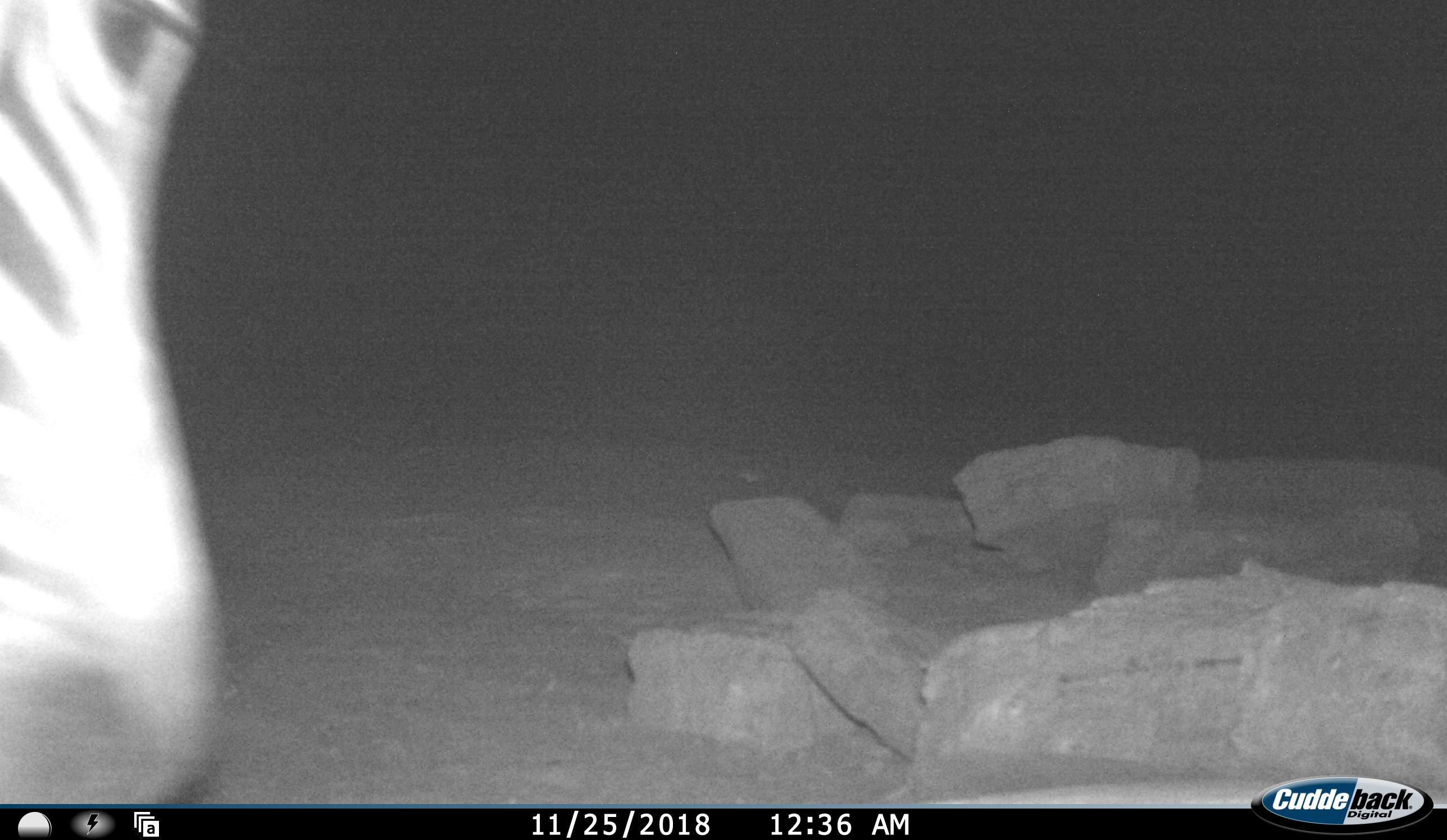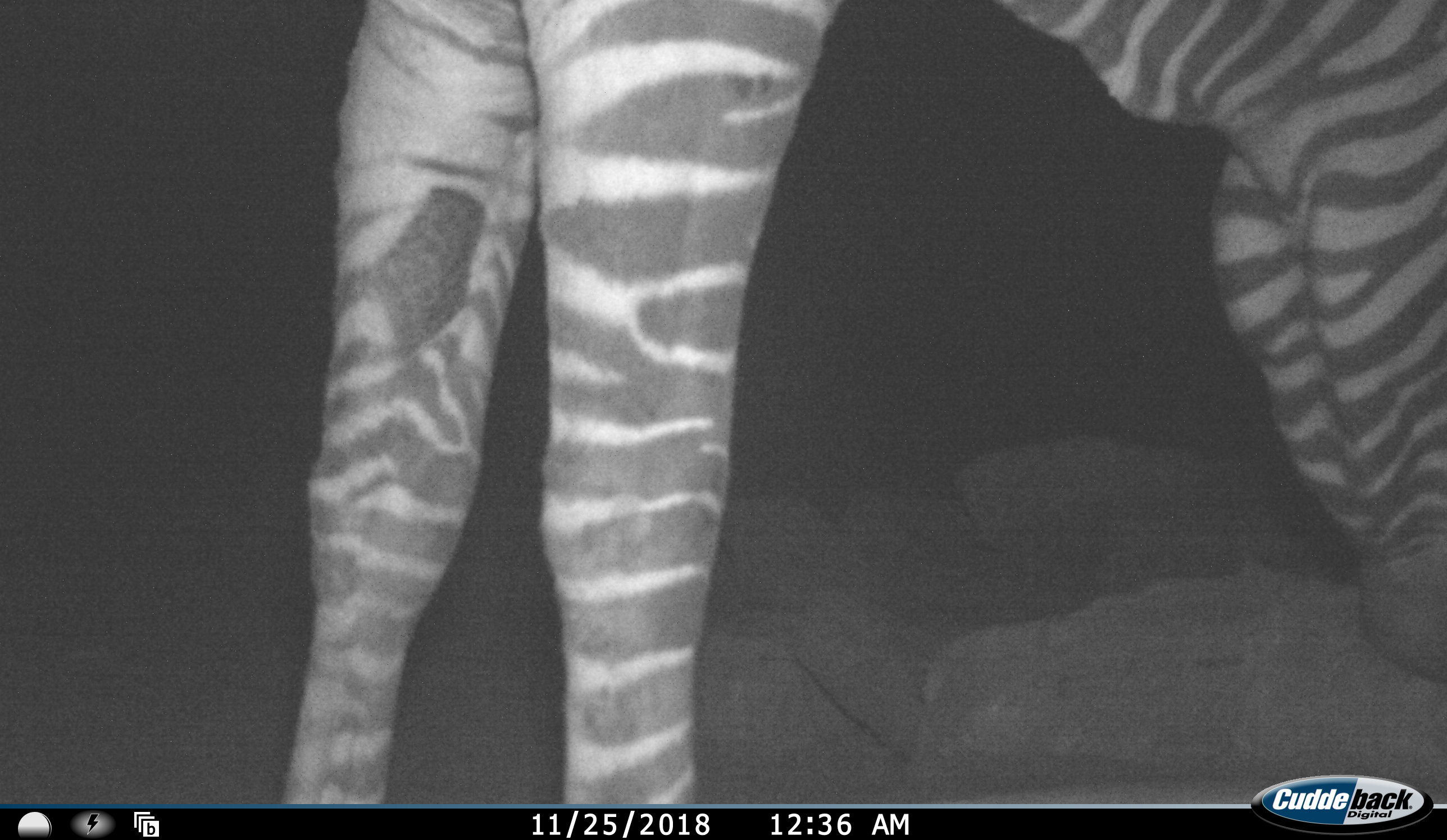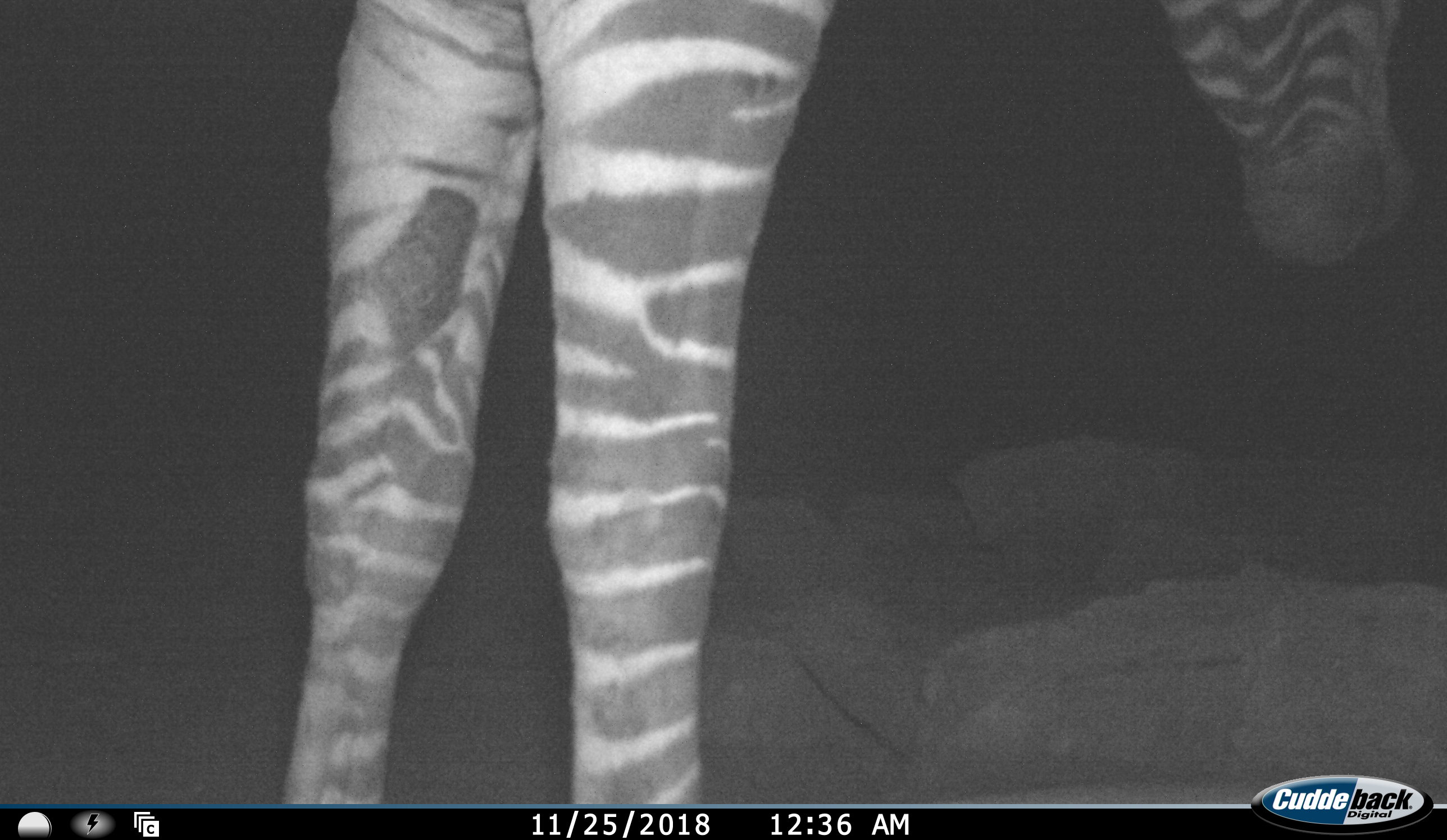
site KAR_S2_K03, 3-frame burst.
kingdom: Animalia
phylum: Chordata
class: Mammalia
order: Perissodactyla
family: Equidae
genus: Equus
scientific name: Equus zebra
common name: mountain zebra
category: zebramountain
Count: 1.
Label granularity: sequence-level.